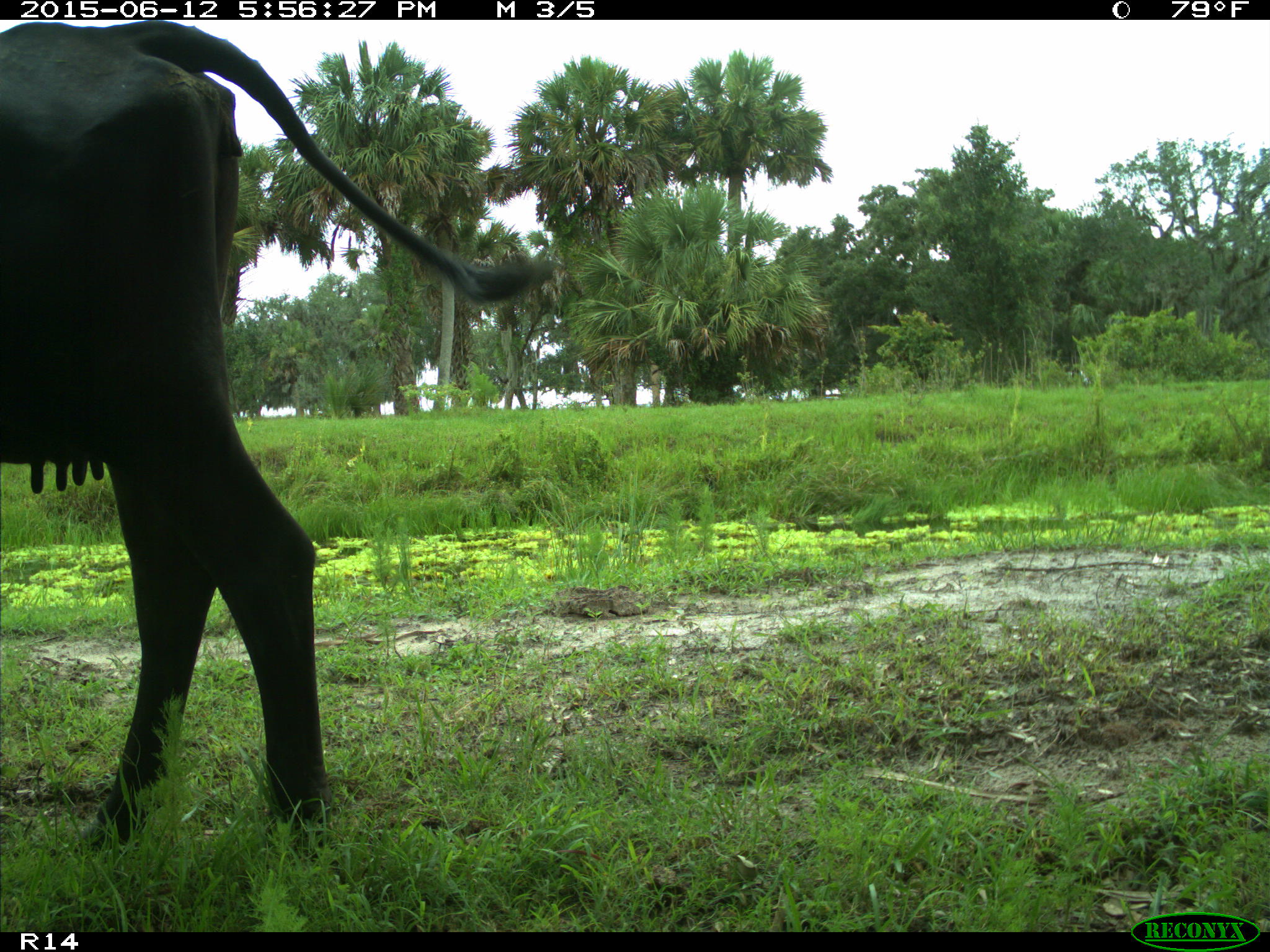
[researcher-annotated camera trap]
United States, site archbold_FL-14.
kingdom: Animalia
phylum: Chordata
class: Mammalia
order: Artiodactyla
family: Bovidae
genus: Bos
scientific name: Bos taurus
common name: domestic cow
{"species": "Bos taurus (domestic cow)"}